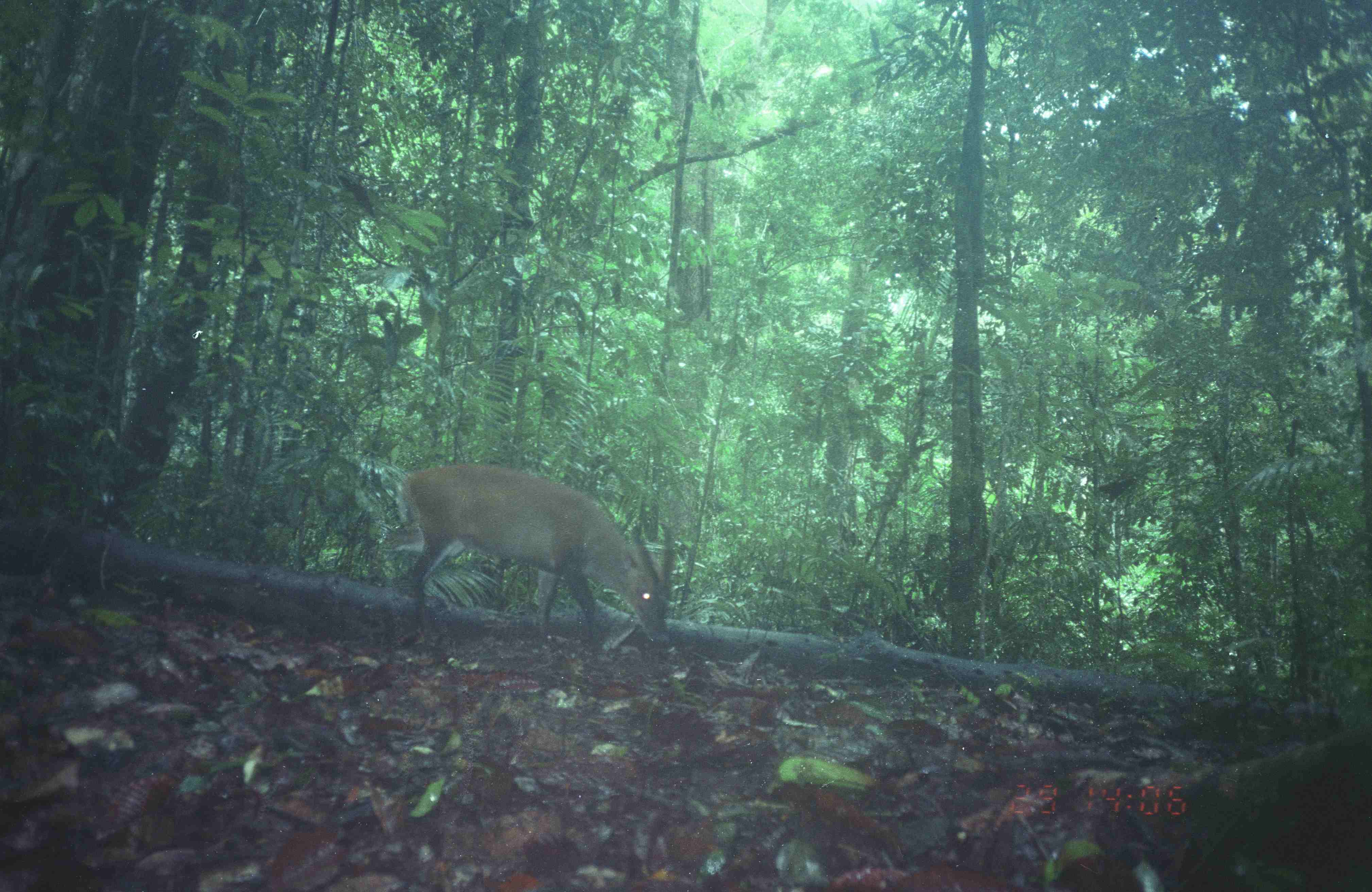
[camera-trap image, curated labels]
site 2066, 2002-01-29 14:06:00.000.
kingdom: Animalia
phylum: Chordata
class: Mammalia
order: Artiodactyla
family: Cervidae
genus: Muntiacus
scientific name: Muntiacus muntjak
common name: southern red muntjac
Muntiacus muntjak (southern red muntjac), count 1.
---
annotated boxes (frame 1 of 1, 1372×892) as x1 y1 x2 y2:
muntiacus muntjak: 364 462 671 651